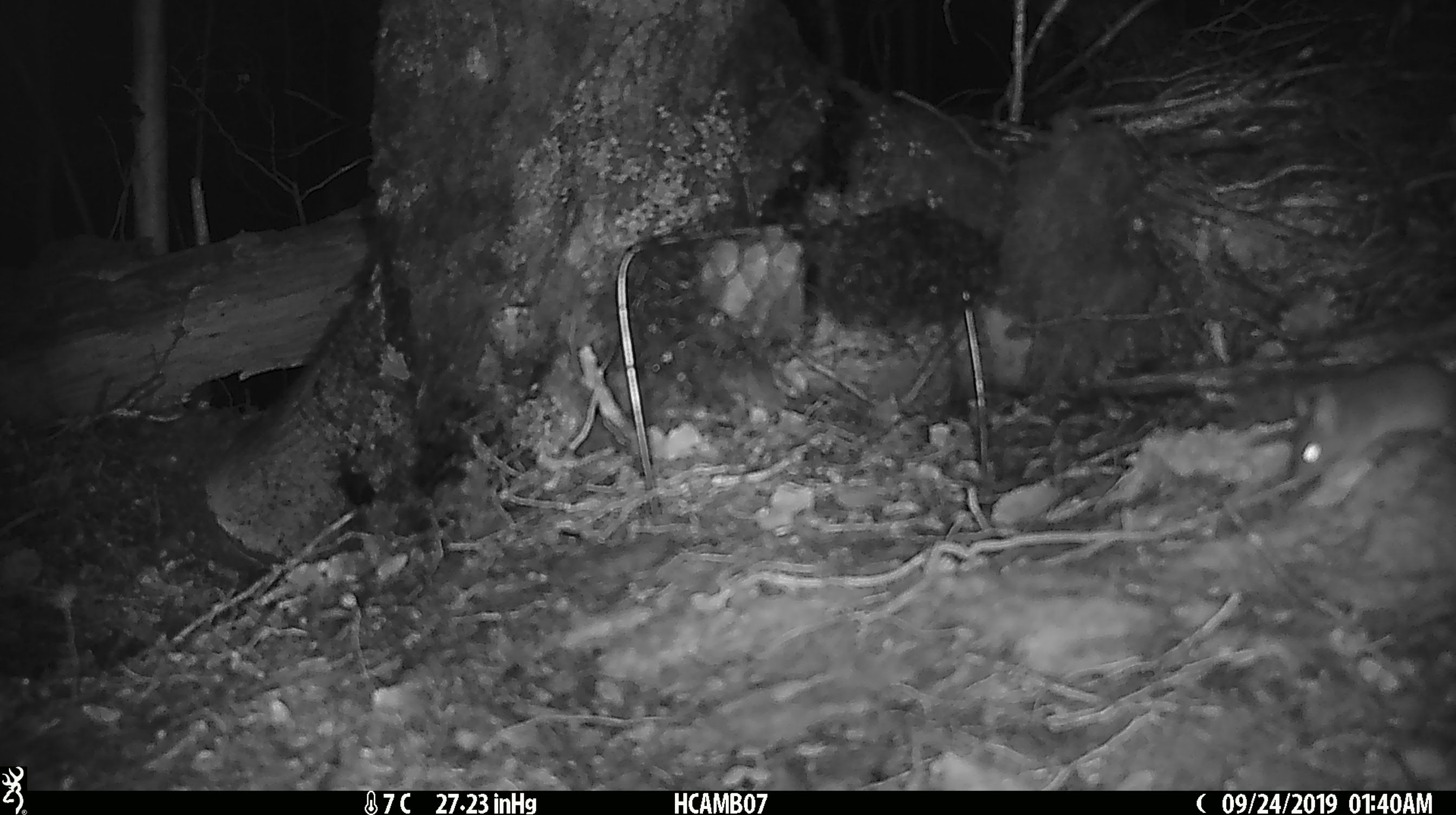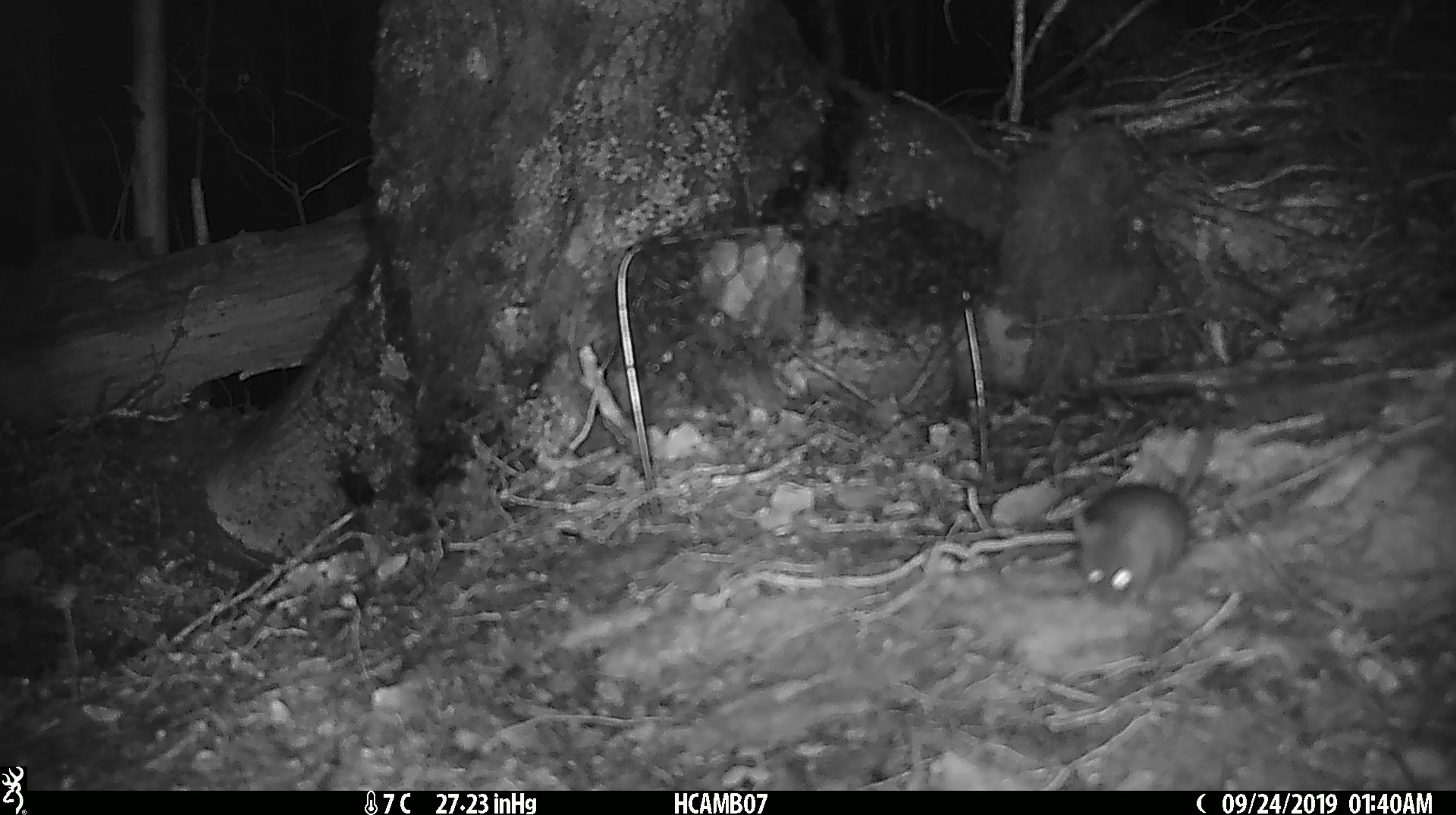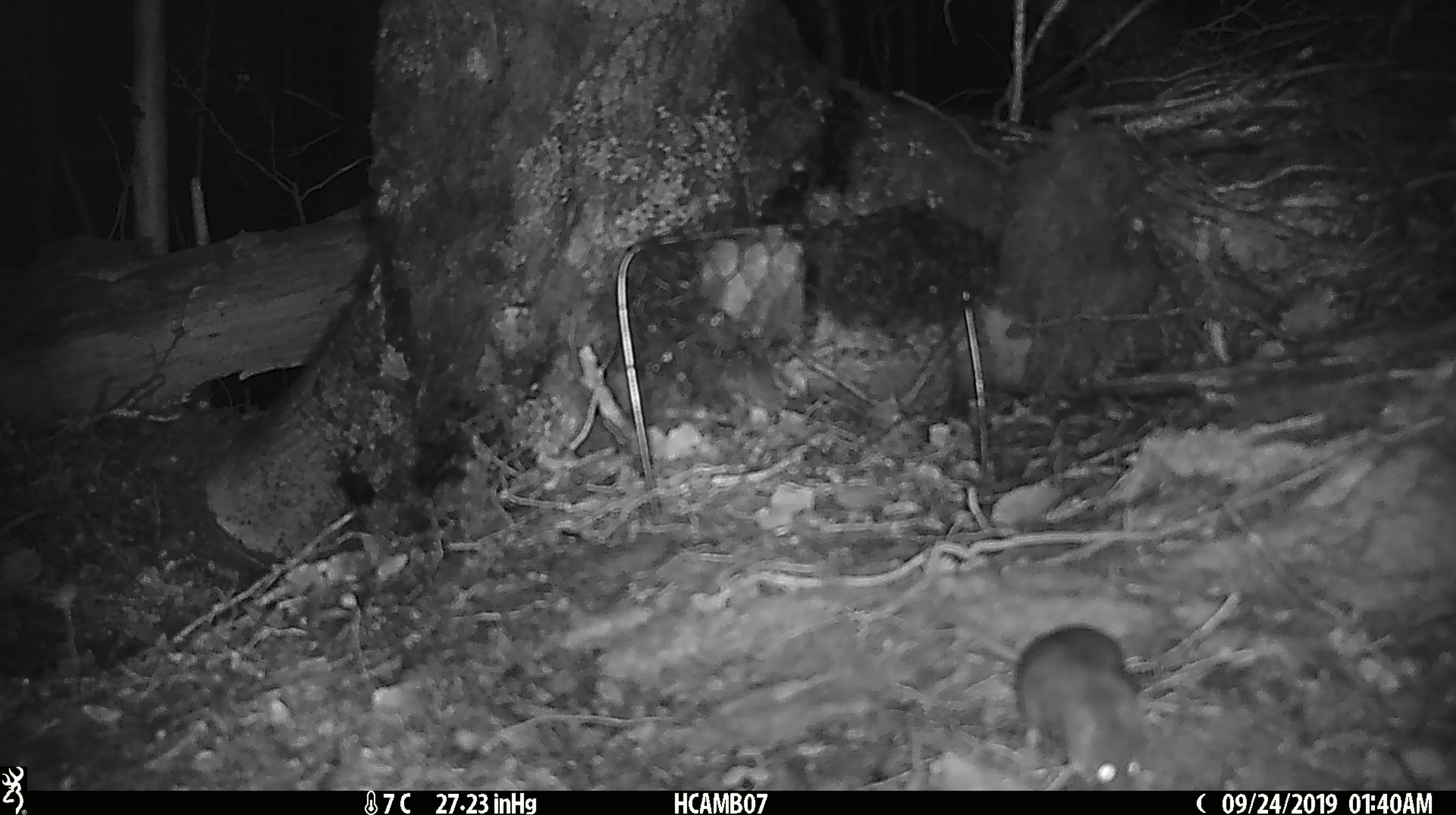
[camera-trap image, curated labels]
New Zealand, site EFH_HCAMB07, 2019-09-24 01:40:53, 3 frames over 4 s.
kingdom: Animalia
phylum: Chordata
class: Mammalia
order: Rodentia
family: Muridae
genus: Mus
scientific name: Mus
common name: mouse